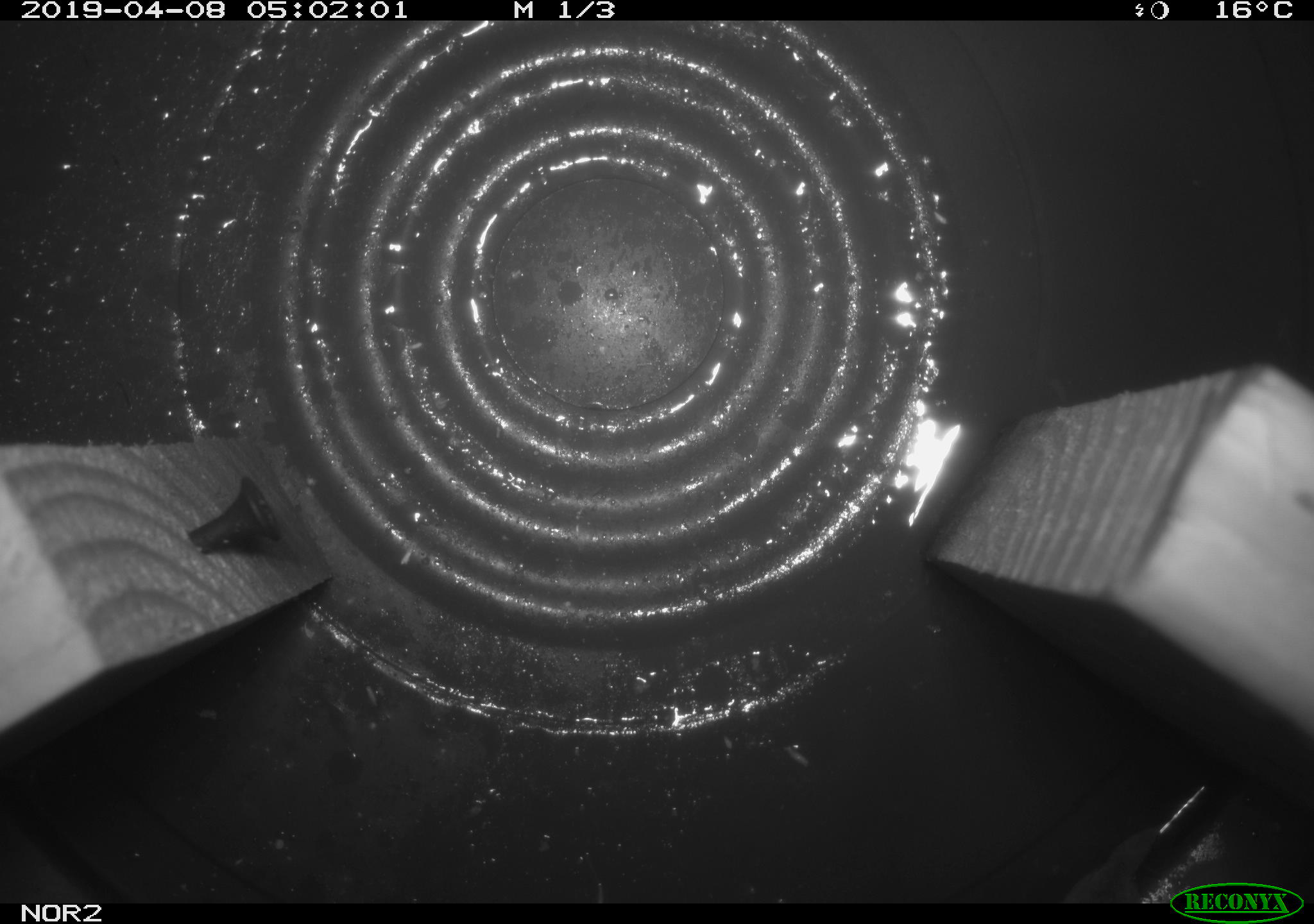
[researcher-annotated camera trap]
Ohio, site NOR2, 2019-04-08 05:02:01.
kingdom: Animalia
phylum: Chordata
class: Mammalia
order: Eulipotyphla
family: Soricidae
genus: Sorex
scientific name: Sorex cinereus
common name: masked shrew